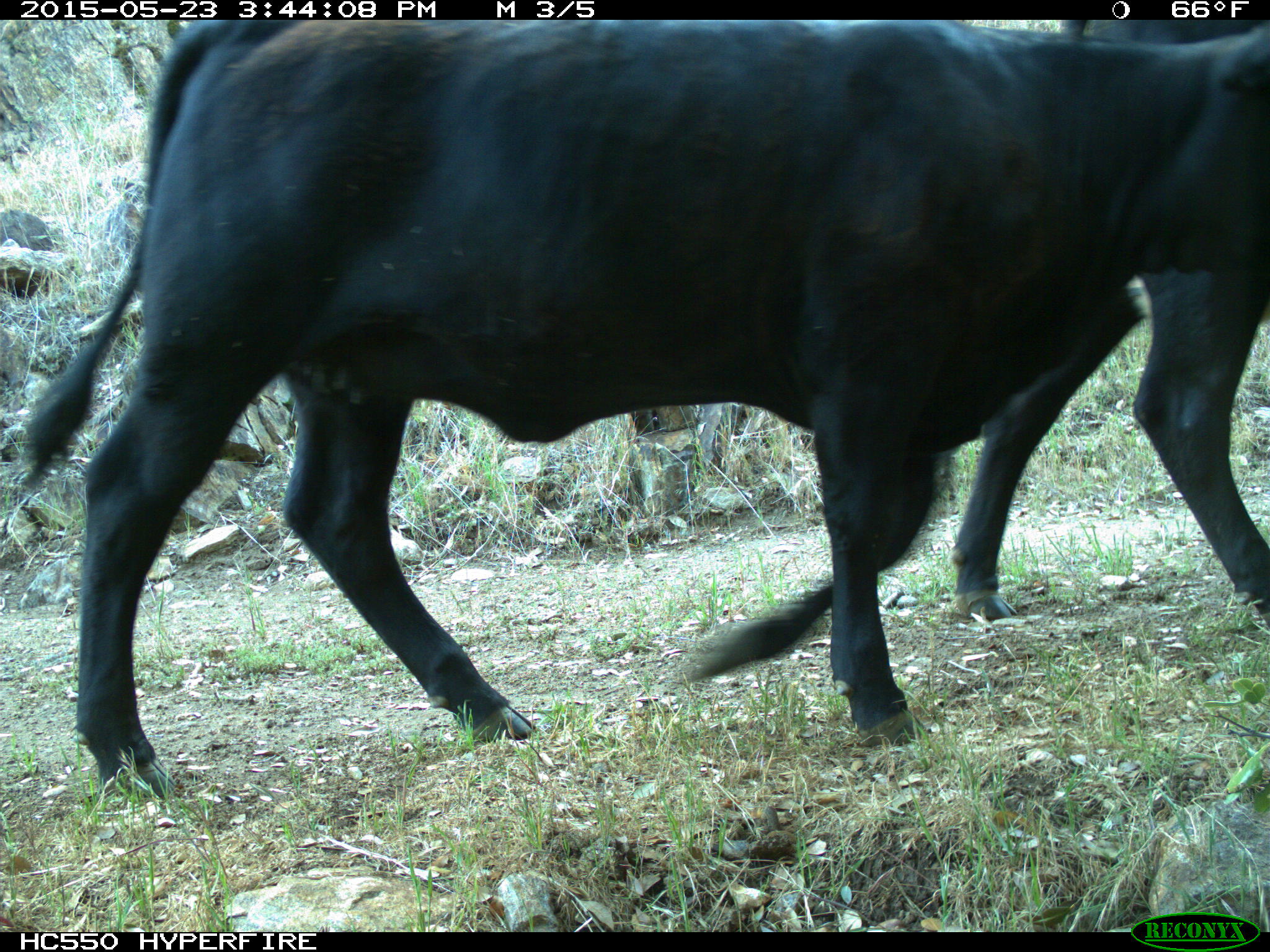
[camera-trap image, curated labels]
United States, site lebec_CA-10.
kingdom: Animalia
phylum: Chordata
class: Mammalia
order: Artiodactyla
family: Bovidae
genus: Bos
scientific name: Bos taurus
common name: domestic cow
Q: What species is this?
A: Bos taurus (domestic cow).